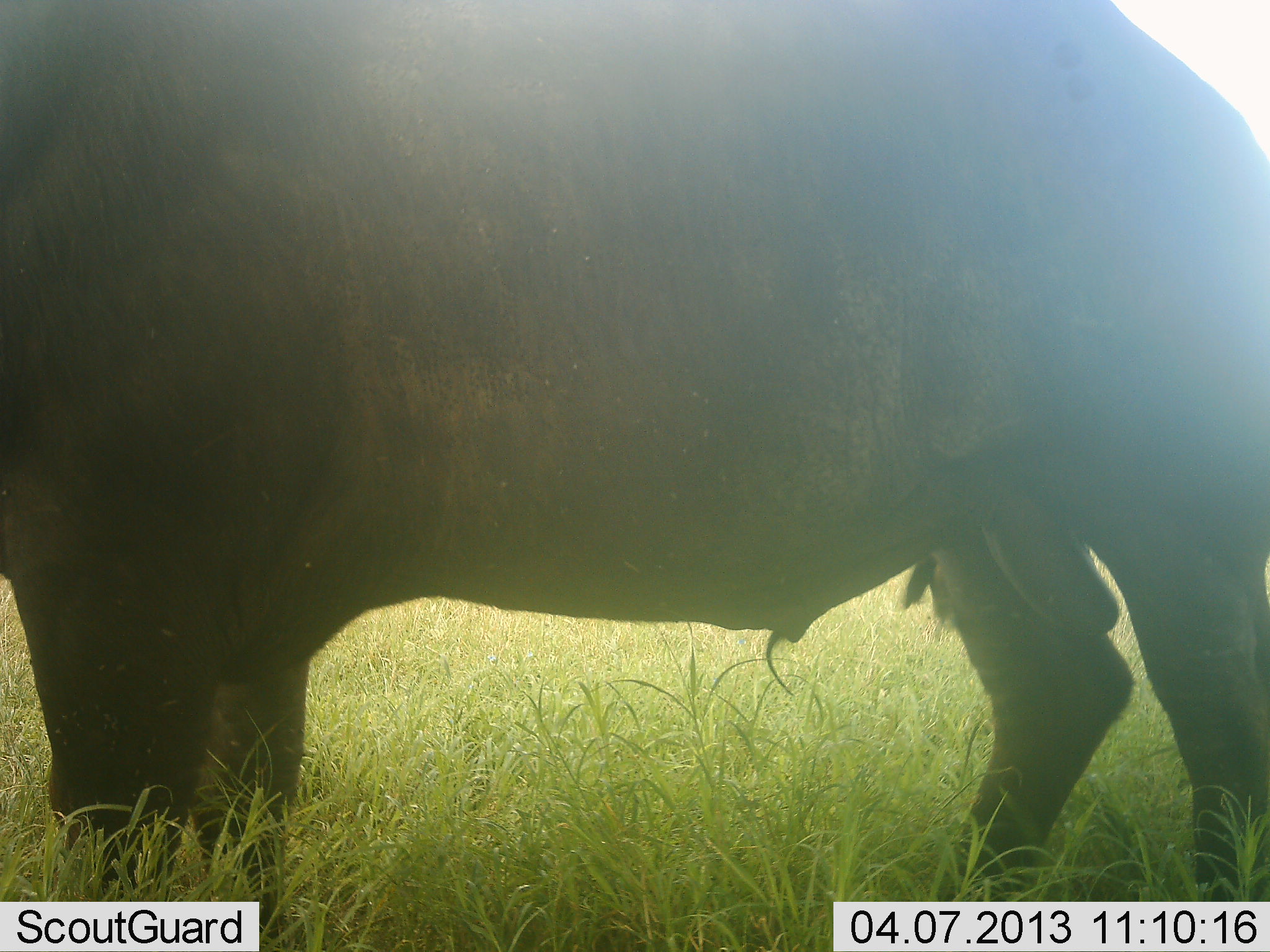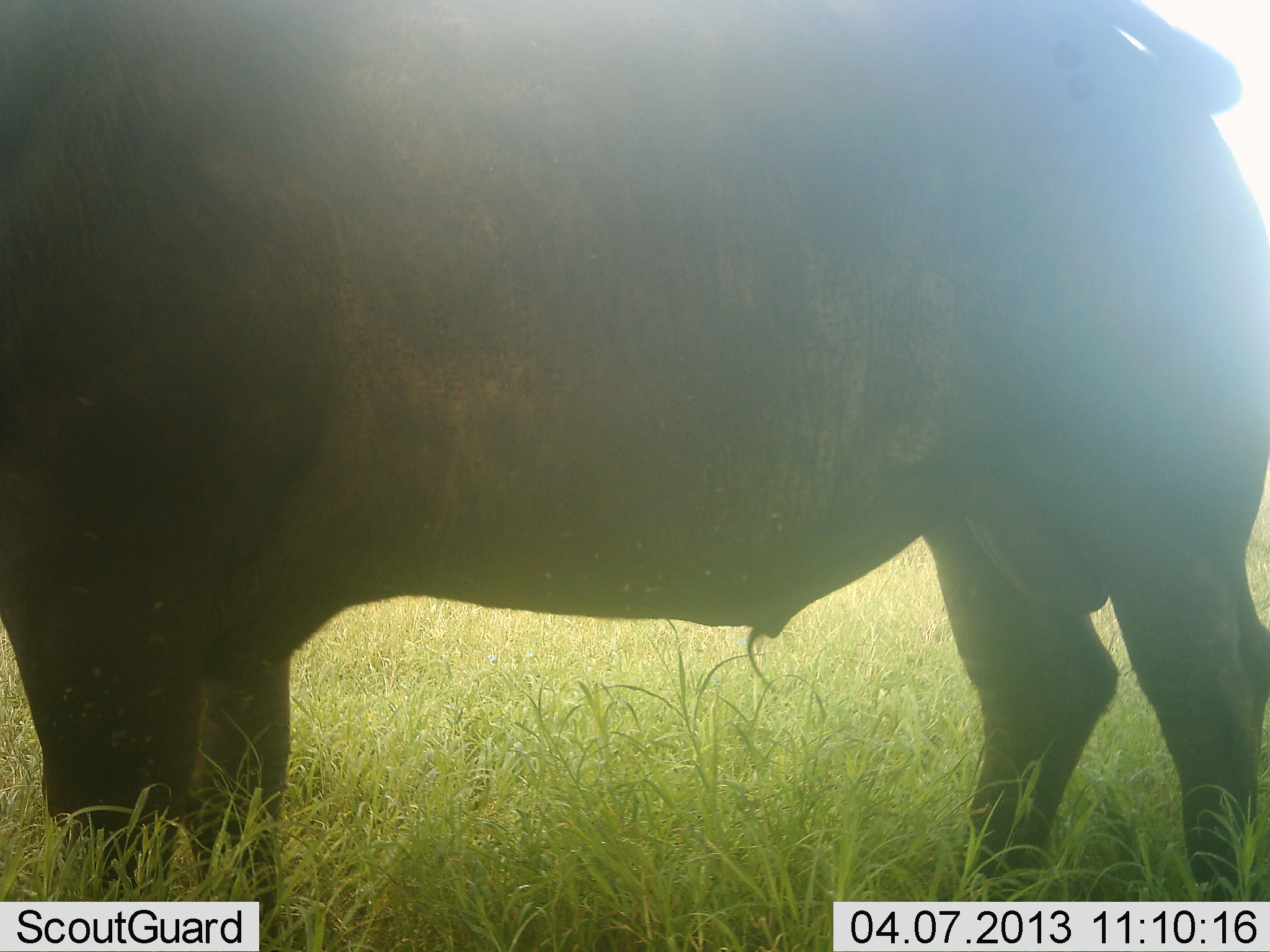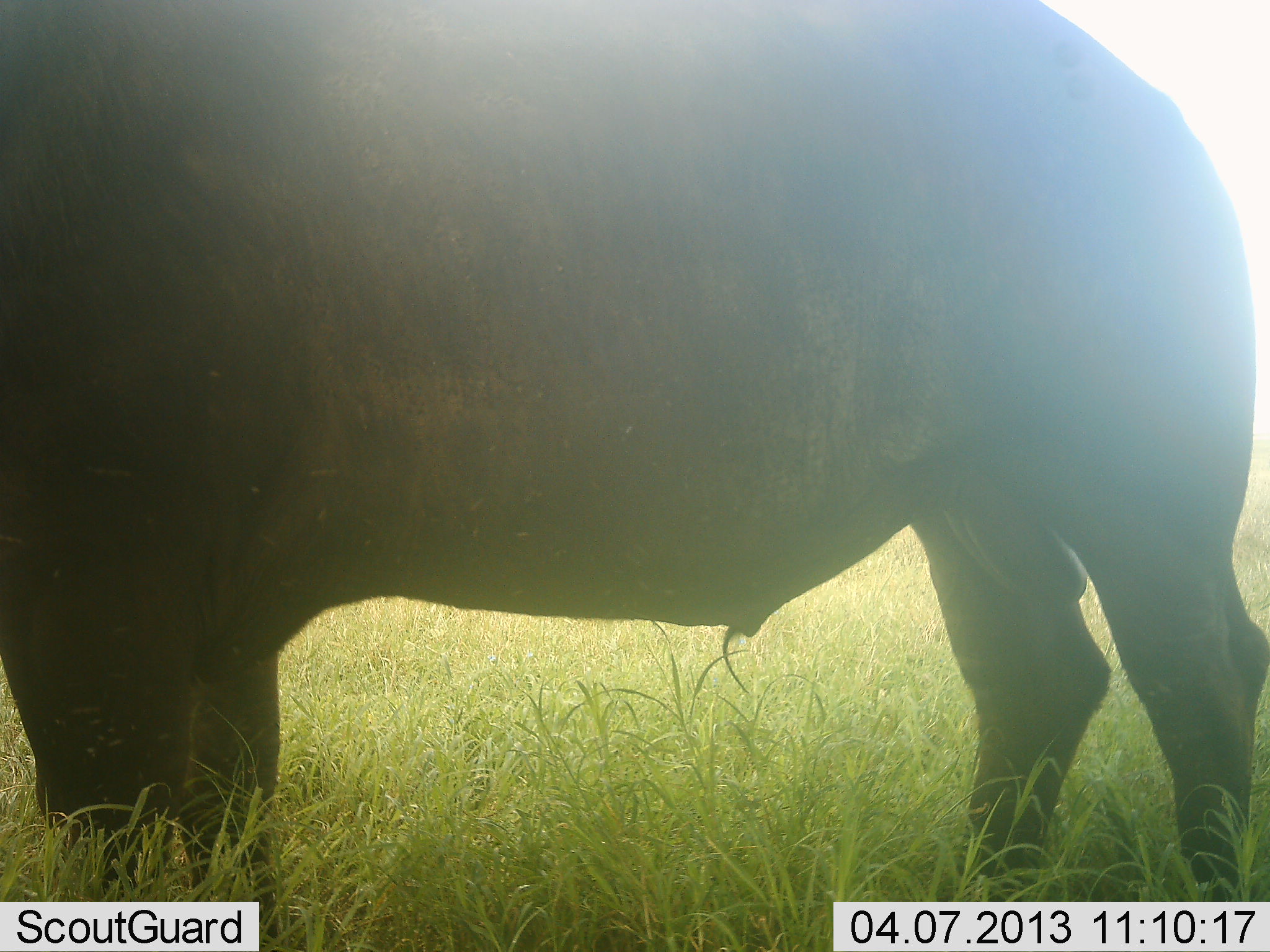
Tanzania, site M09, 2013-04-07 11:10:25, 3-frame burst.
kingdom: Animalia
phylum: Chordata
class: Mammalia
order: Artiodactyla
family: Bovidae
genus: Syncerus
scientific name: Syncerus caffer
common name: cape buffalo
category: buffalo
Buffalo (cape buffalo) (Syncerus caffer), count 1. Behavior (volunteer vote fractions): standing 100%, resting 0%, moving 0%, interacting 0%. Young present (vote fraction): 0%. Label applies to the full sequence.